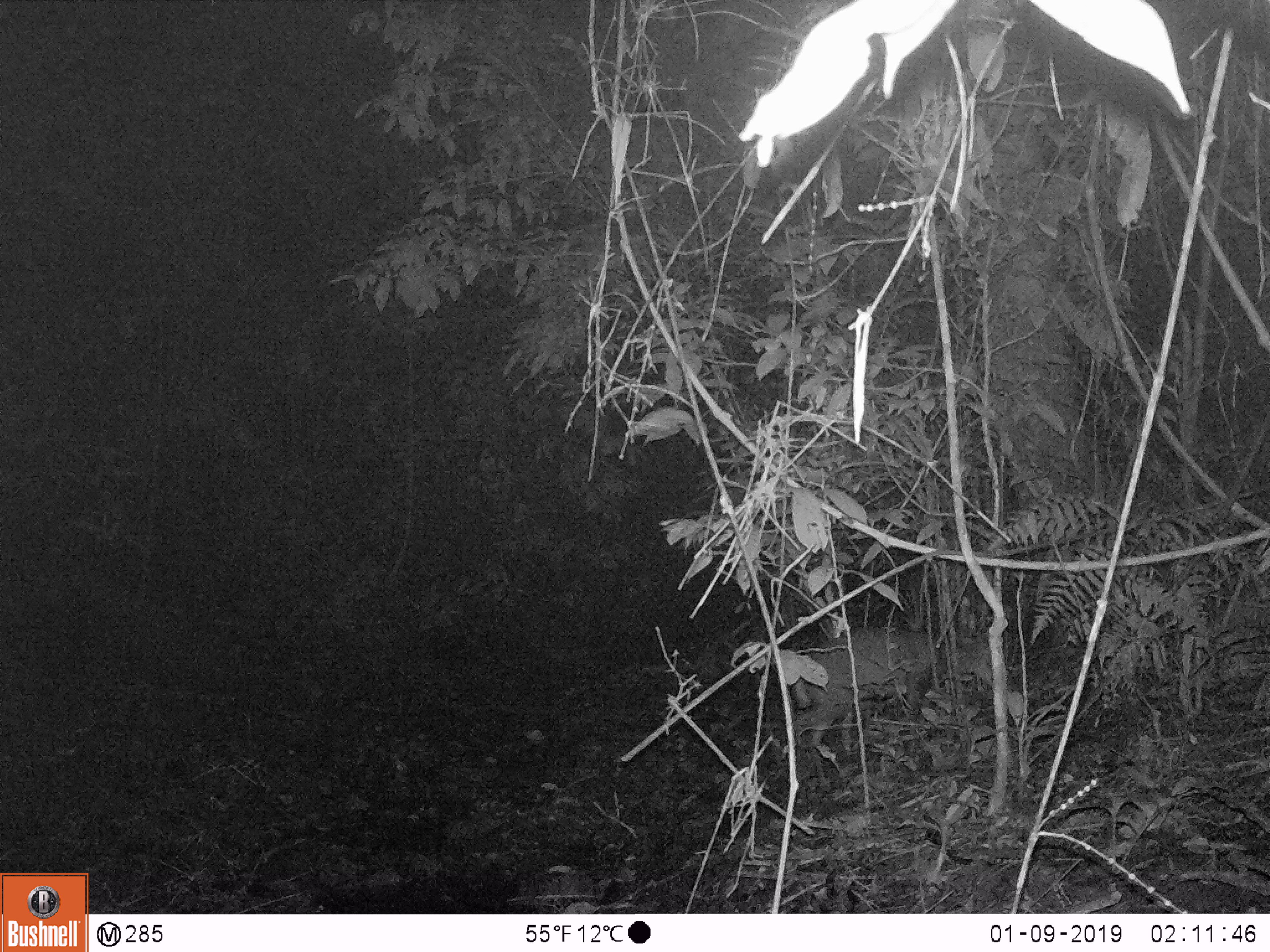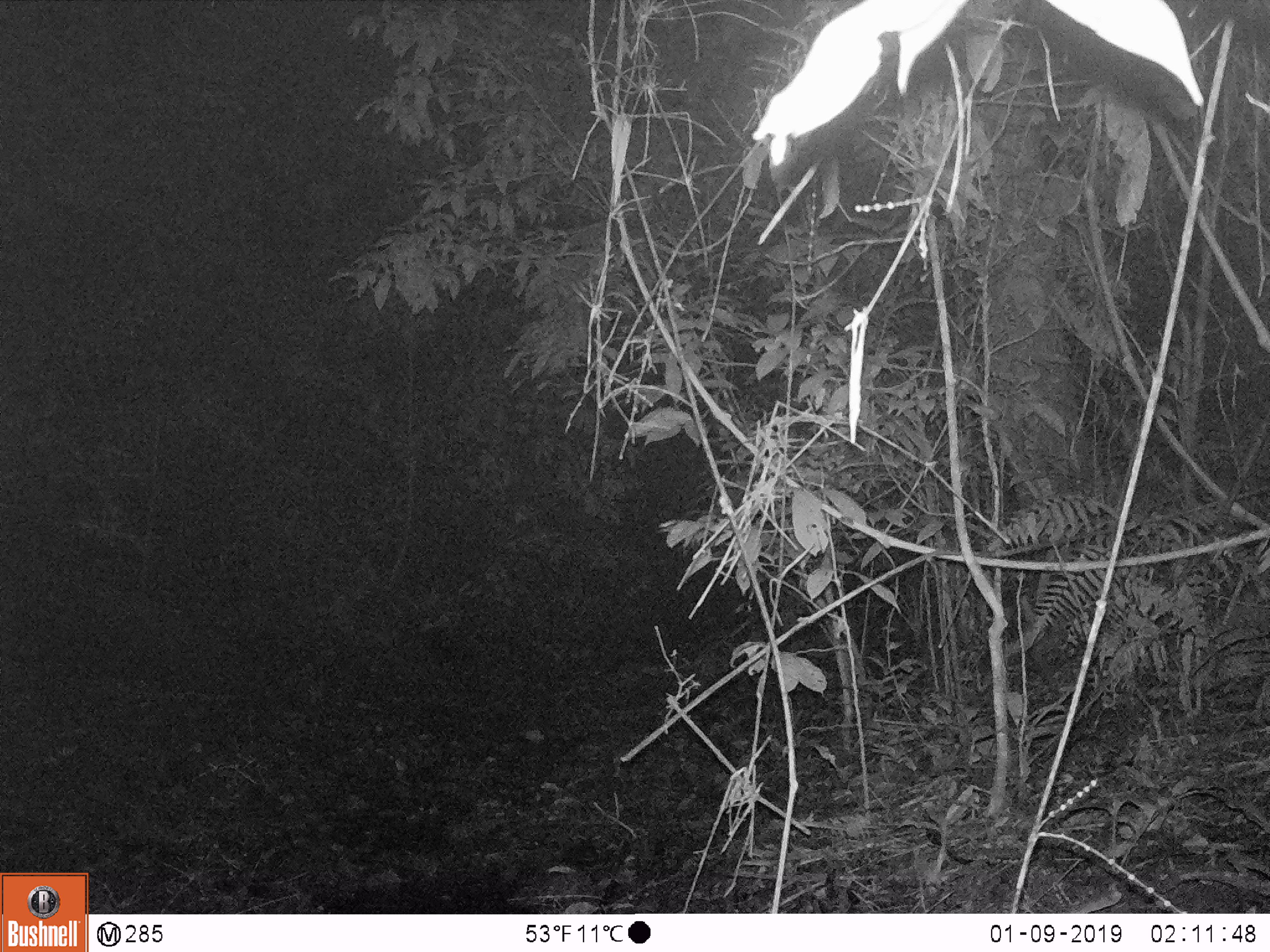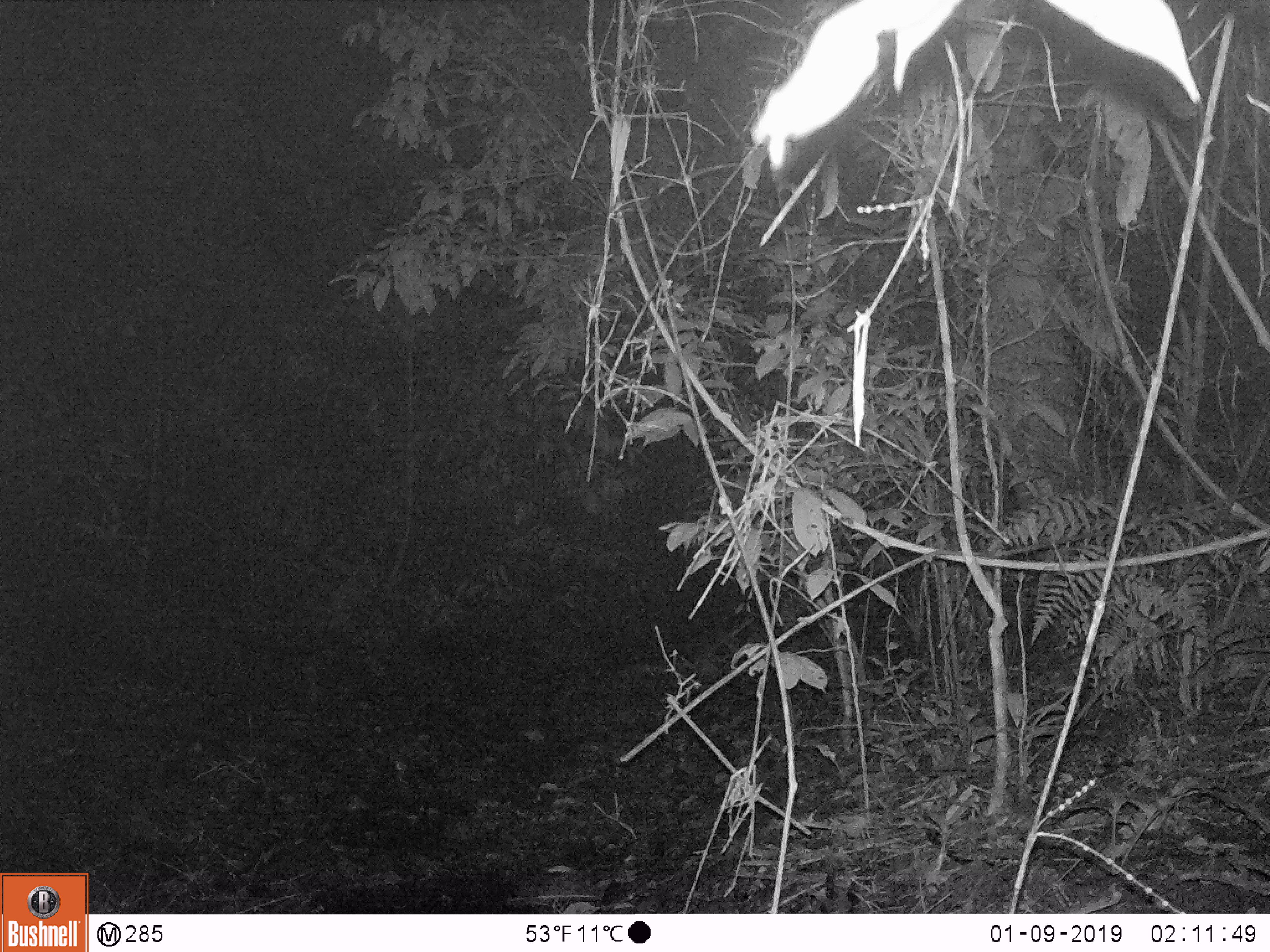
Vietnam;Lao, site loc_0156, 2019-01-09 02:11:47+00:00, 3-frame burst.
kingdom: Animalia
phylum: Chordata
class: Mammalia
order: Artiodactyla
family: Cervidae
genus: Muntiacus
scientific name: Muntiacus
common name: muntjacs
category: unidentified muntjac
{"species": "unidentified muntjac (muntjacs) (Muntiacus)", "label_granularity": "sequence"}